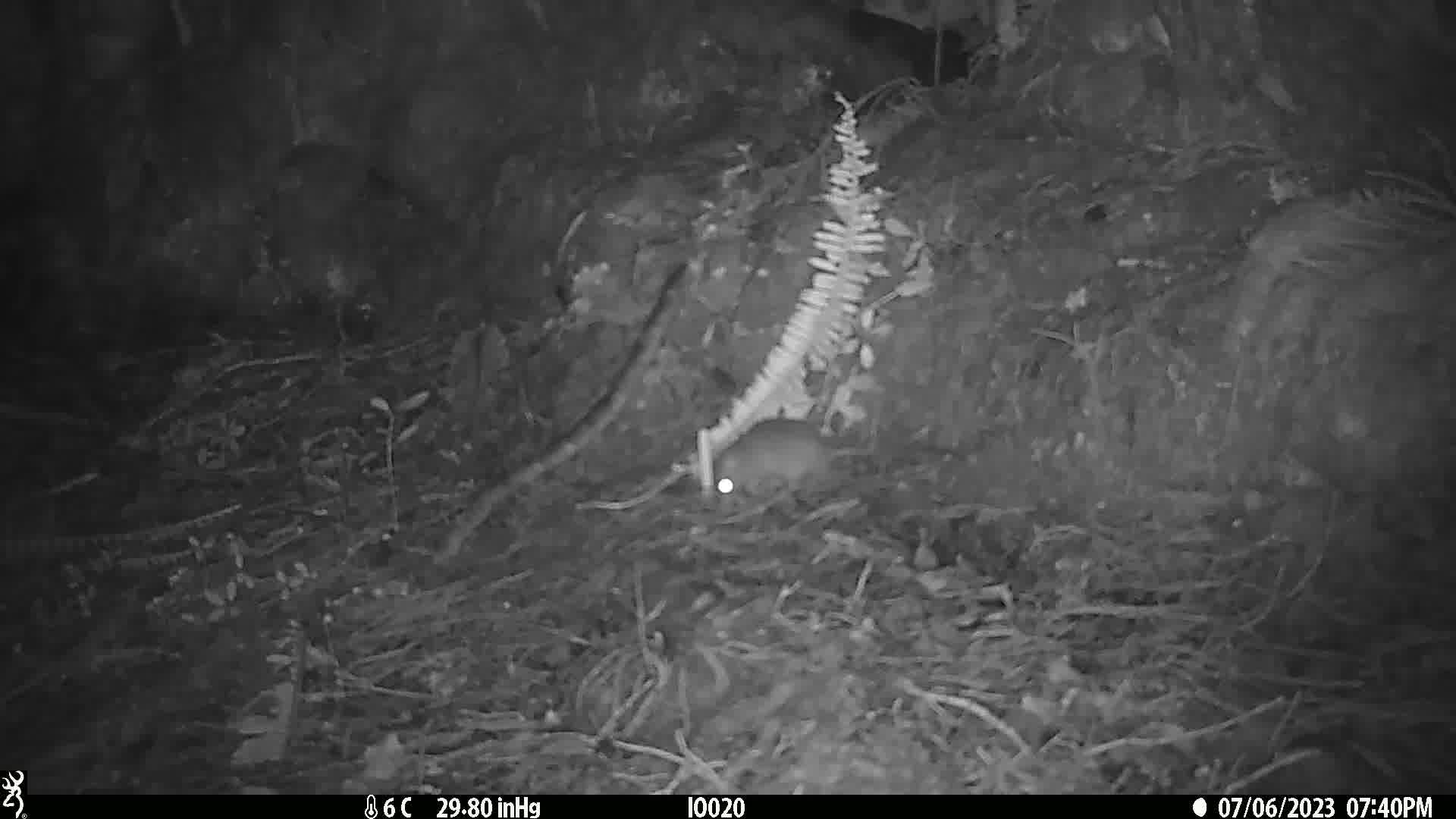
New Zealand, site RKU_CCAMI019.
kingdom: Animalia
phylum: Chordata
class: Mammalia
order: Rodentia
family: Muridae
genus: Rattus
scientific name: Rattus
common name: rat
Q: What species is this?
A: Rat (Rattus).